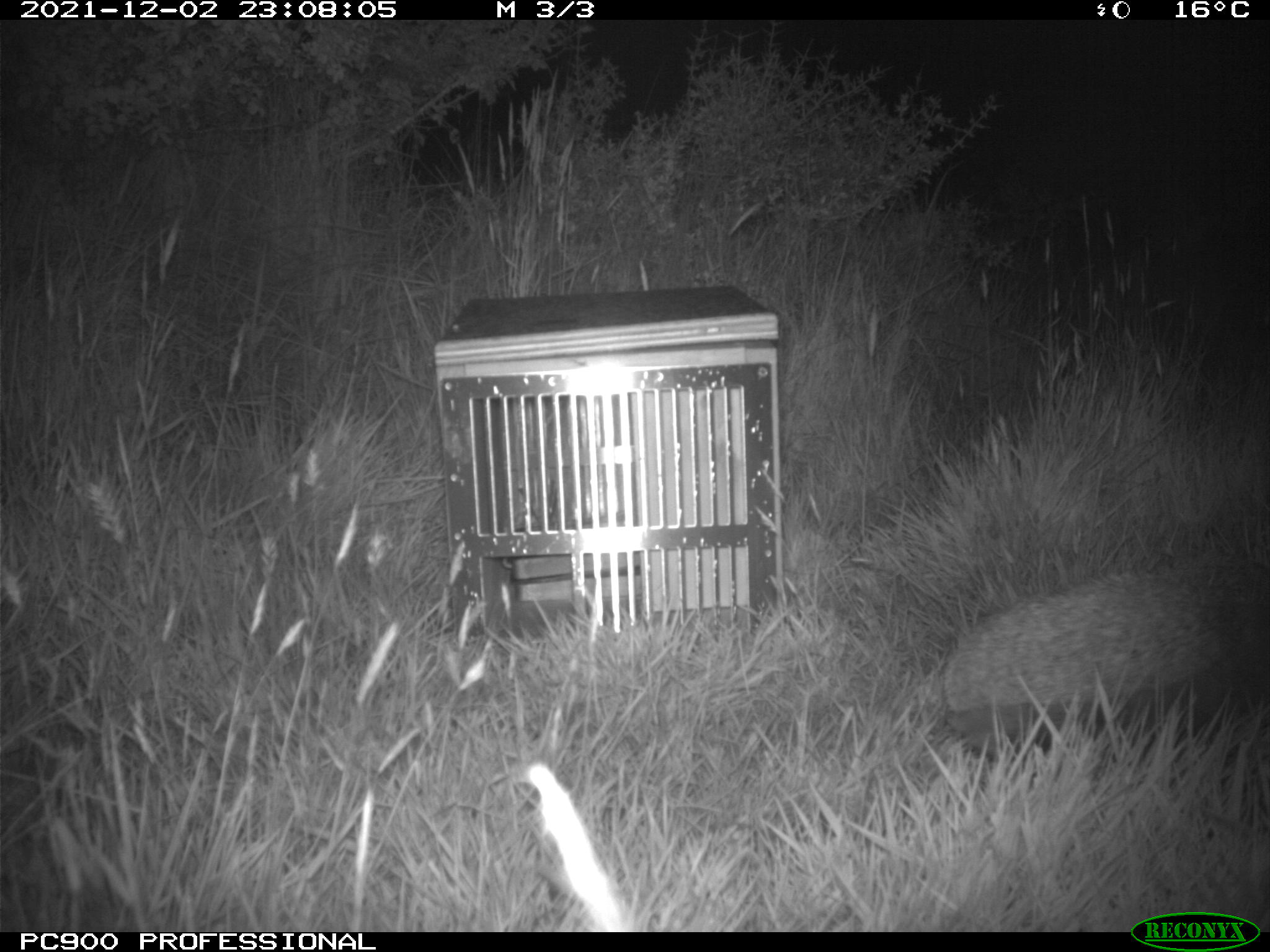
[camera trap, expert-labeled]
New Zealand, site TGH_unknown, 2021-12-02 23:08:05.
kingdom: Animalia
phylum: Chordata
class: Mammalia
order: Eulipotyphla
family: Erinaceidae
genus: Erinaceus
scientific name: Erinaceus europaeus europaeus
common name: european hedgehog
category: hedgehog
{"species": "hedgehog (european hedgehog) (Erinaceus europaeus europaeus)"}